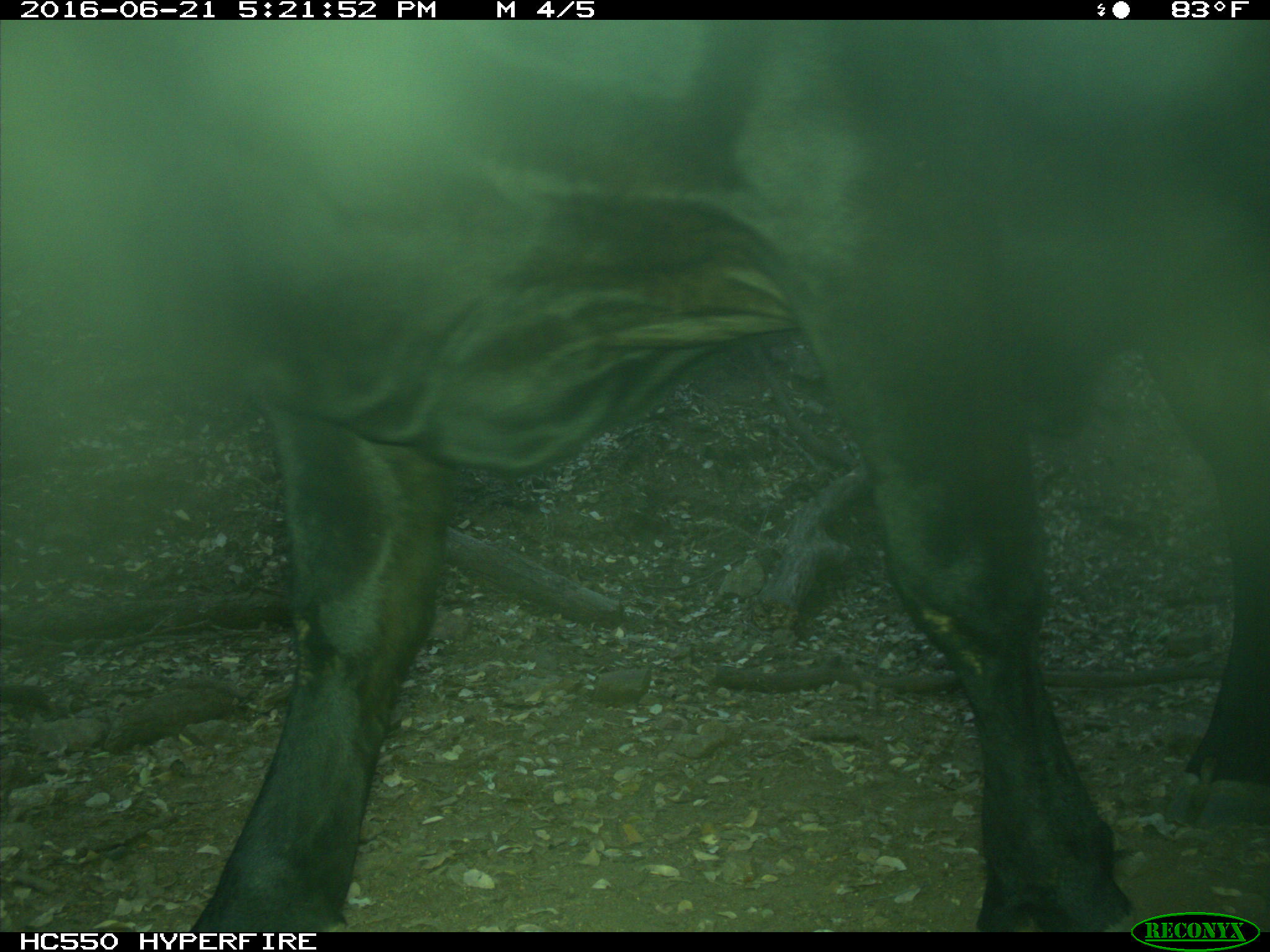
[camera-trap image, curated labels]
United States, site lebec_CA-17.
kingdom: Animalia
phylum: Chordata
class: Mammalia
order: Artiodactyla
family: Bovidae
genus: Bos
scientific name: Bos taurus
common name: domestic cow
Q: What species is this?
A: Bos taurus (domestic cow).